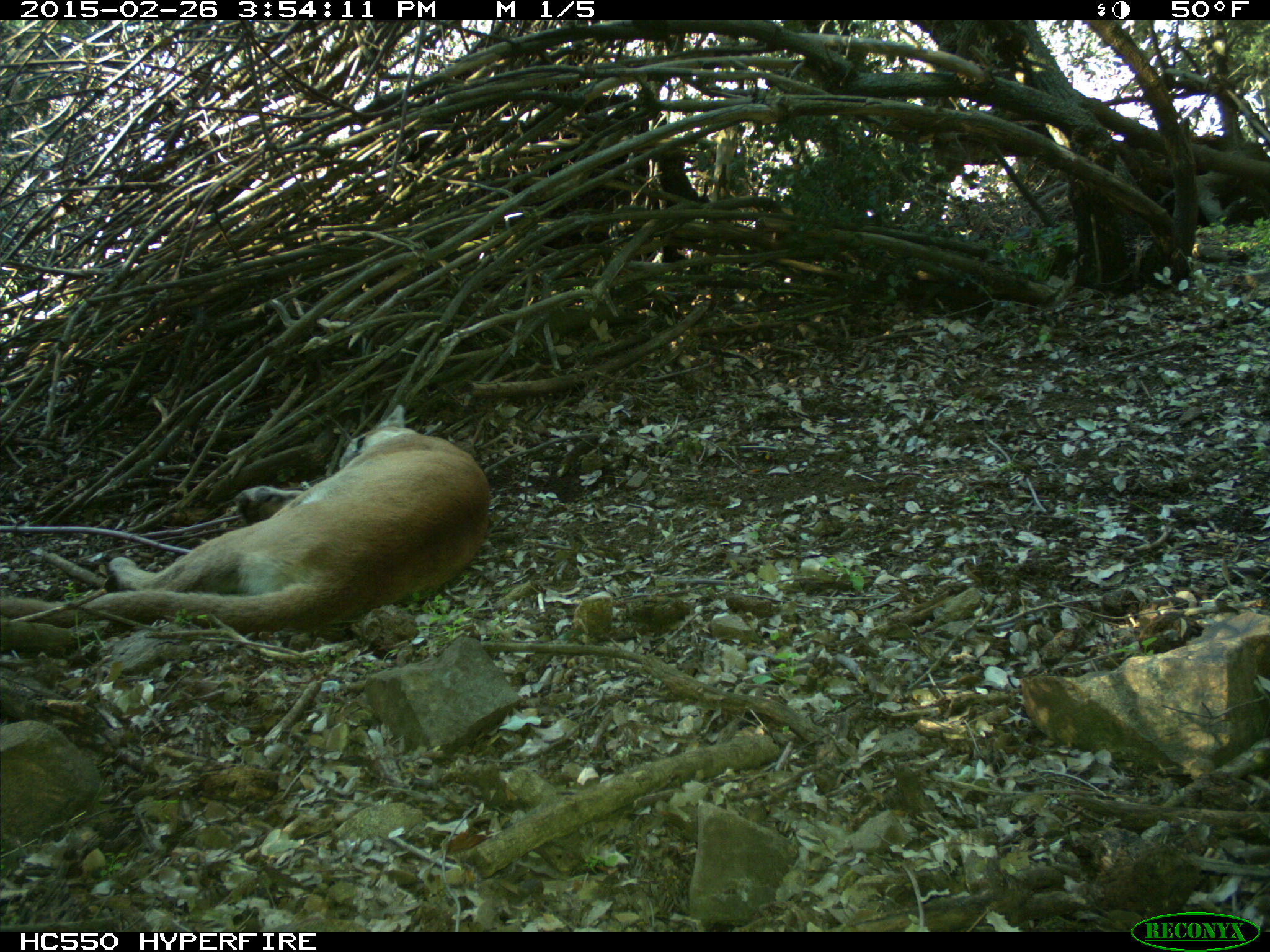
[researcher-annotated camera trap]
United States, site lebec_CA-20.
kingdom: Animalia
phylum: Chordata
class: Mammalia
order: Carnivora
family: Felidae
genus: Puma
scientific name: Puma concolor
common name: mountain lion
Puma concolor (mountain lion).